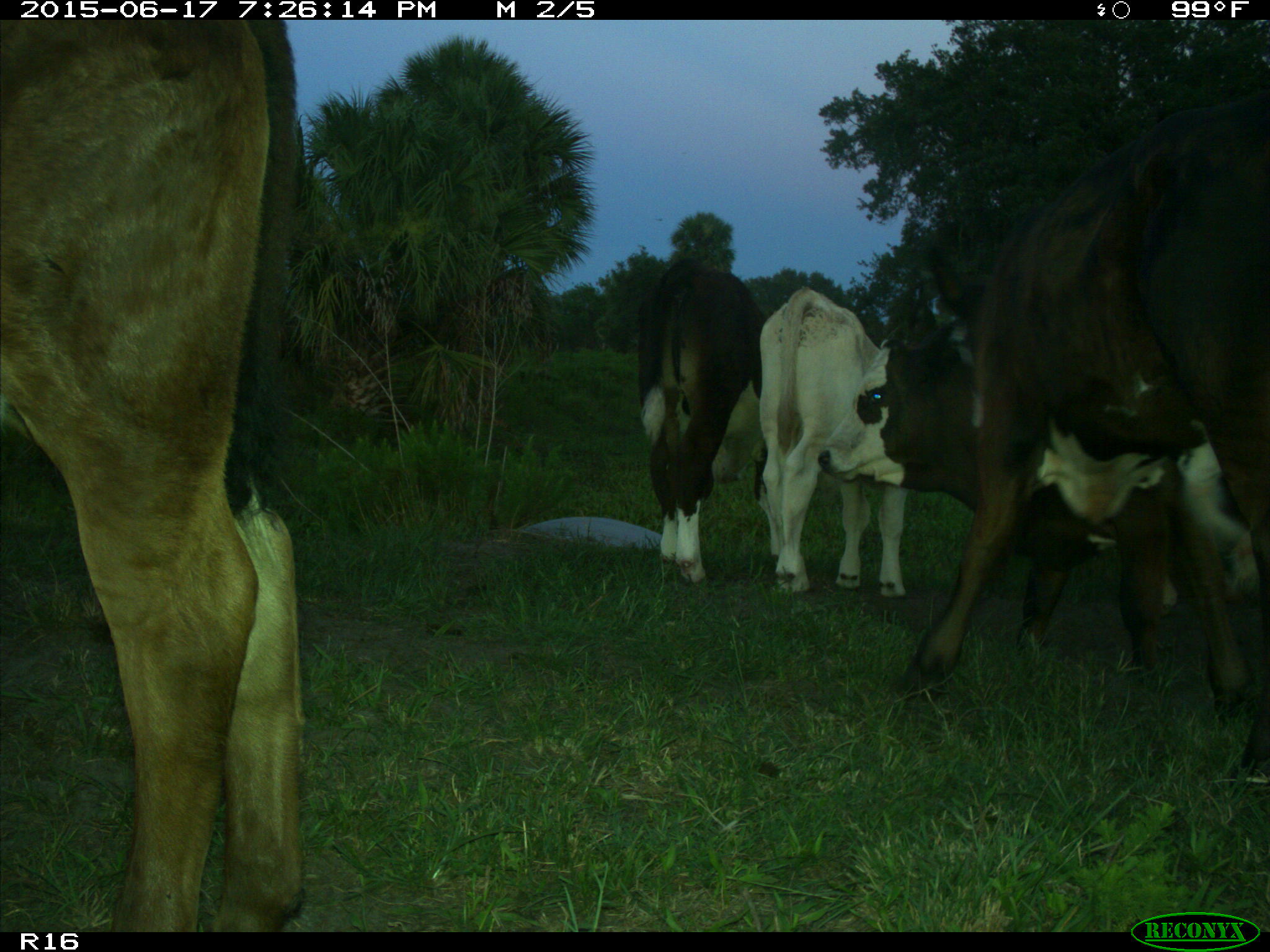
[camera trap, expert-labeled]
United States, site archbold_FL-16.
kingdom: Animalia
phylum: Chordata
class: Mammalia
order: Artiodactyla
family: Bovidae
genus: Bos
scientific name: Bos taurus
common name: domestic cow